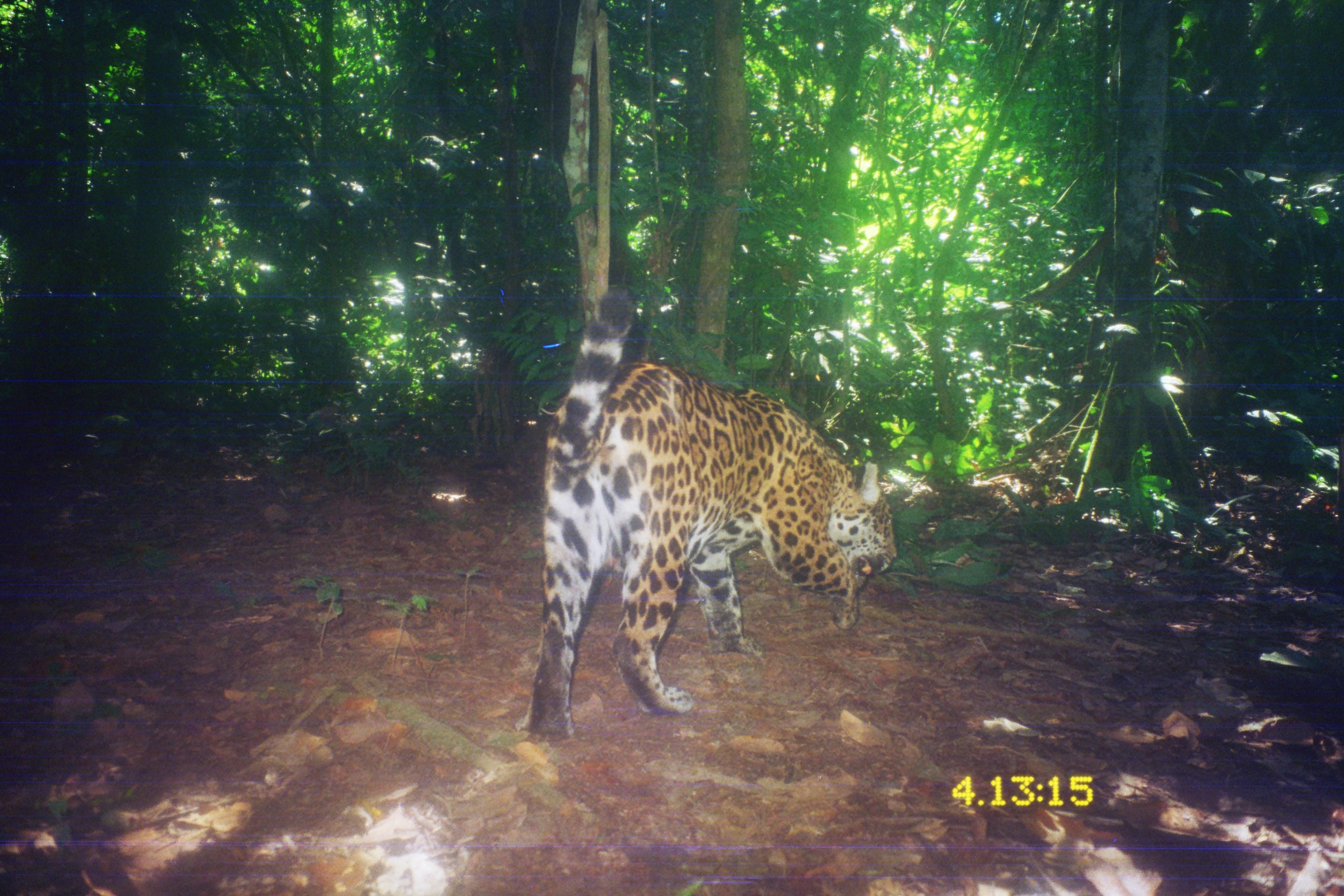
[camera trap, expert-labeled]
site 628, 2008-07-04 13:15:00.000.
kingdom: Animalia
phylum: Chordata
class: Mammalia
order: Carnivora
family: Felidae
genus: Panthera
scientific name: Panthera onca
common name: jaguar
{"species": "Panthera onca (jaguar)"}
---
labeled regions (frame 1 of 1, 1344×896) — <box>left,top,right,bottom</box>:
panthera onca: <box>512,285,897,741</box>